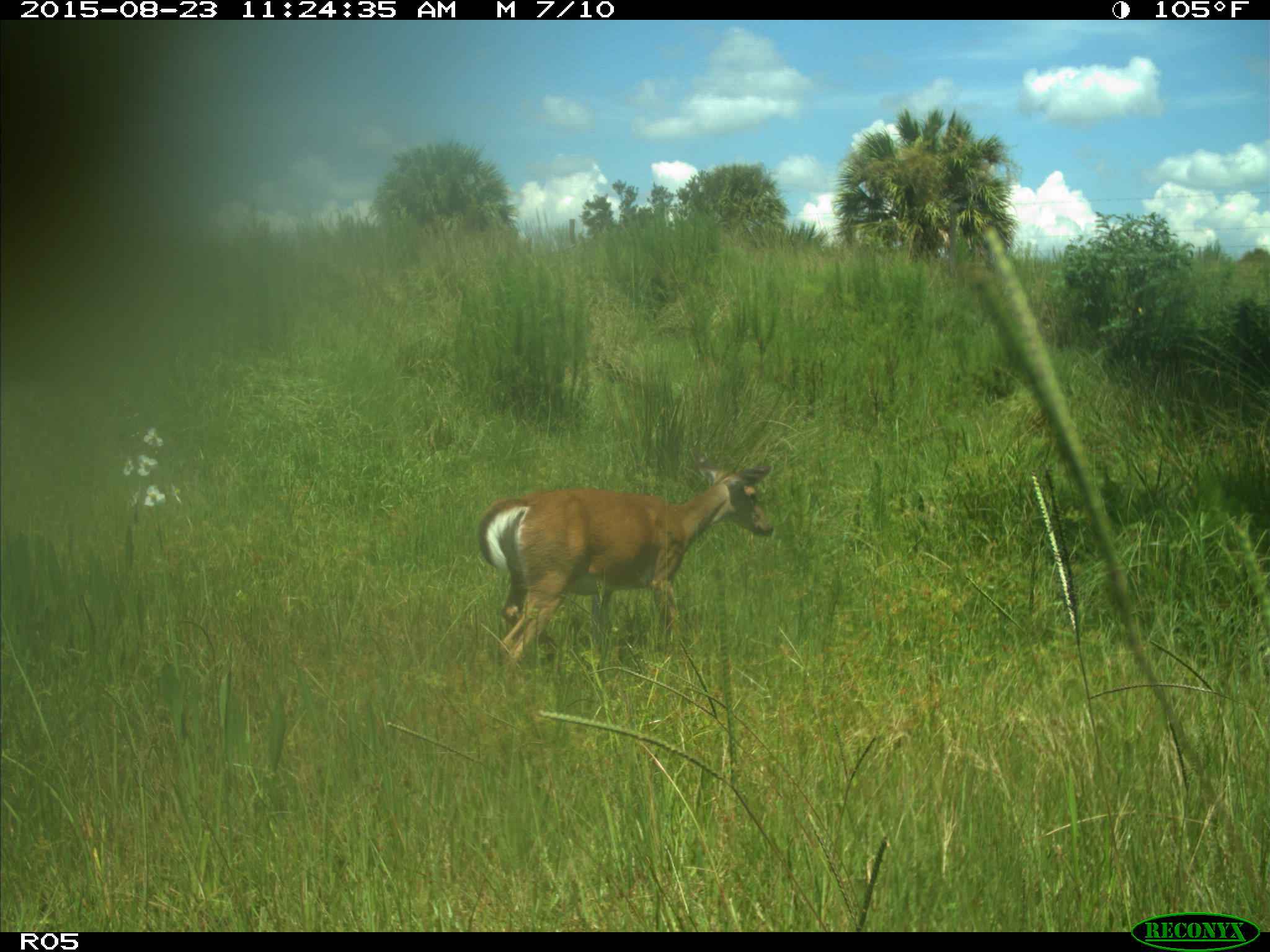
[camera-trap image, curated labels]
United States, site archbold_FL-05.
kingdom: Animalia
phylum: Chordata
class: Mammalia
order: Artiodactyla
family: Cervidae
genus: Odocoileus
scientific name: Odocoileus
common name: deer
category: unidentified deer